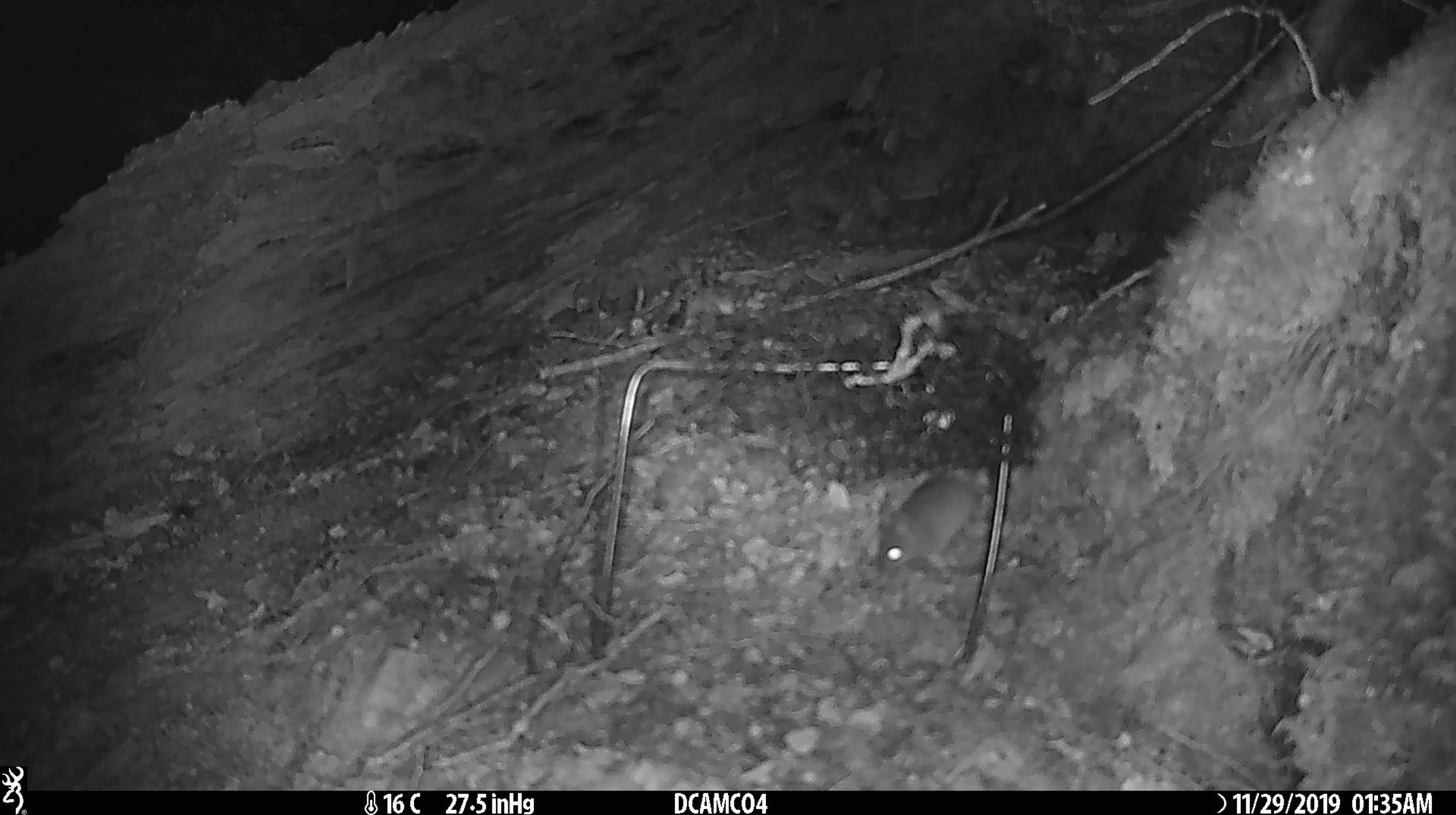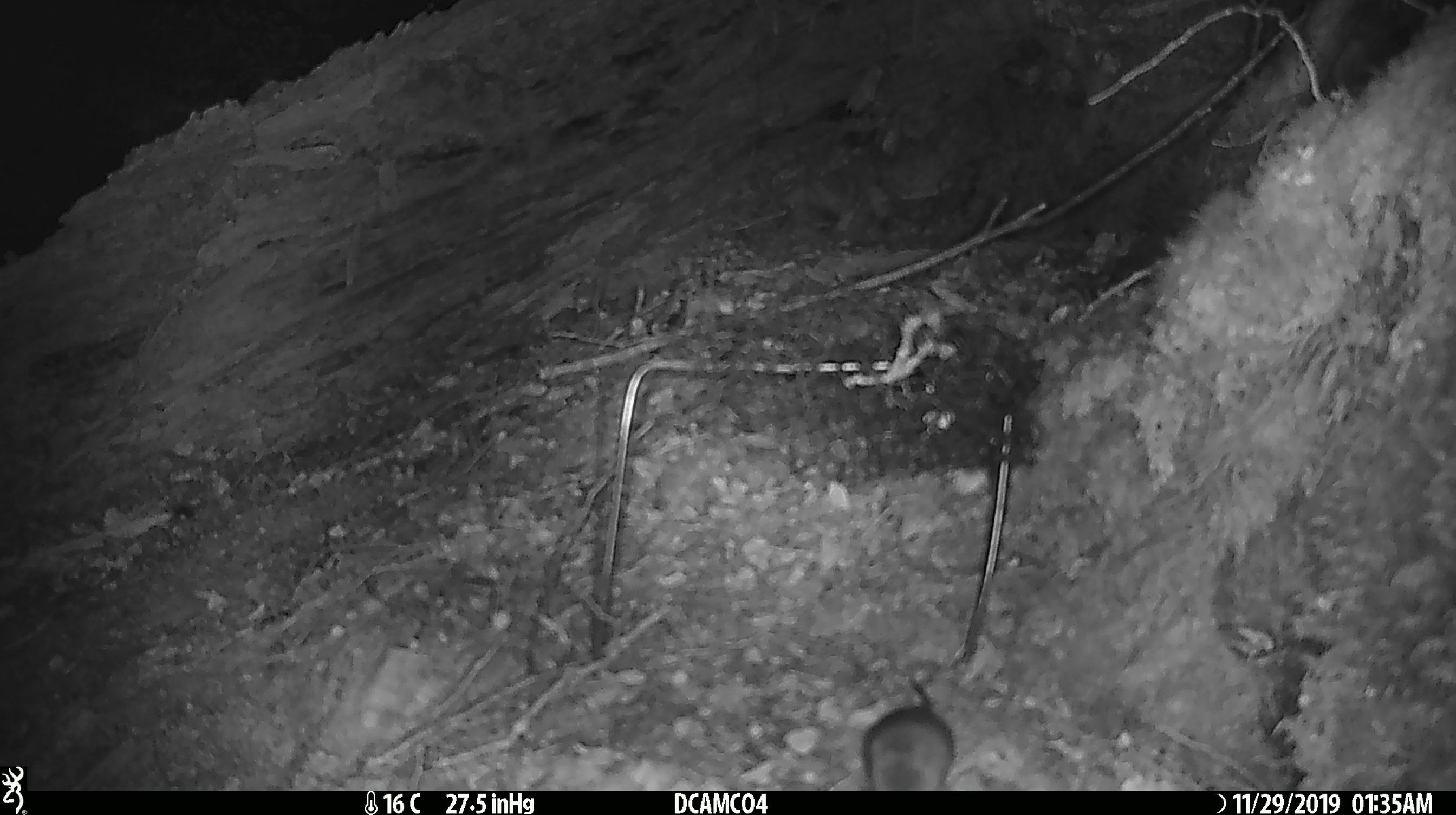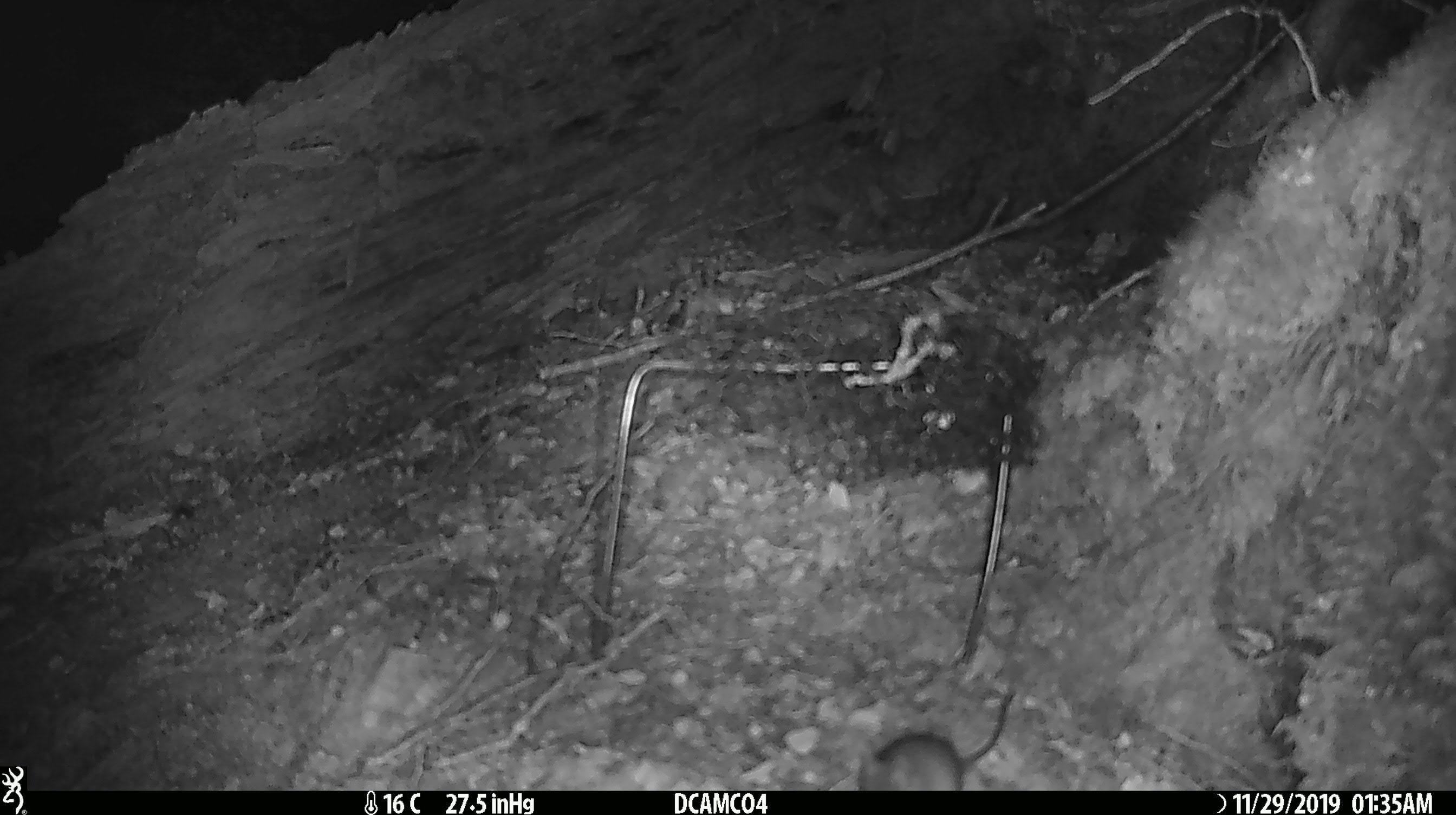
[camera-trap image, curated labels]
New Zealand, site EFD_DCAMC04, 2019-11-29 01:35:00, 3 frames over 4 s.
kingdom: Animalia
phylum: Chordata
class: Mammalia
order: Rodentia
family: Muridae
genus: Mus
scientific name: Mus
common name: mouse